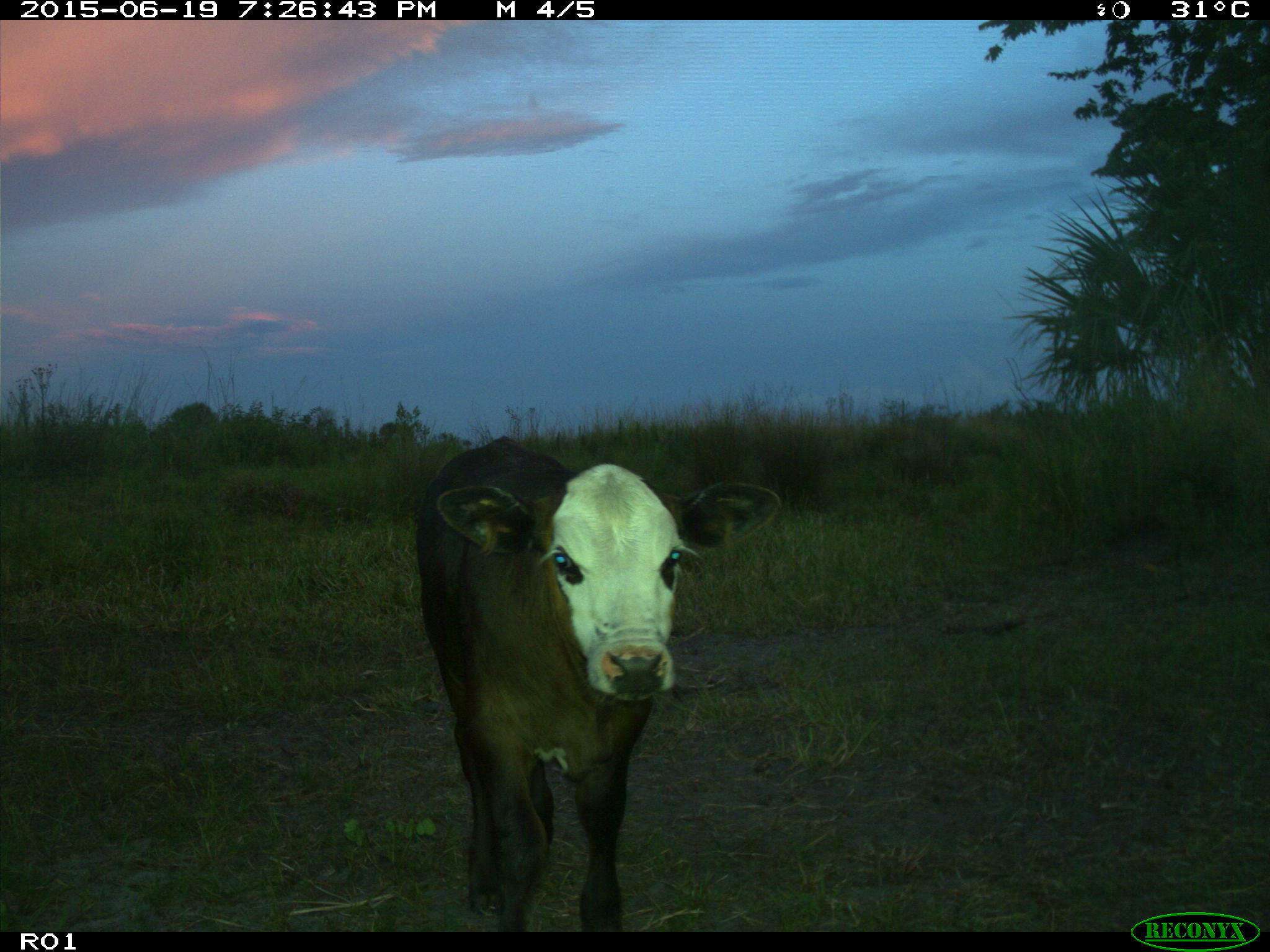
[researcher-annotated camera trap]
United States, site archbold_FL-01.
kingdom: Animalia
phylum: Chordata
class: Mammalia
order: Artiodactyla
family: Bovidae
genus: Bos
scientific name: Bos taurus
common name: domestic cow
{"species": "Bos taurus (domestic cow)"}